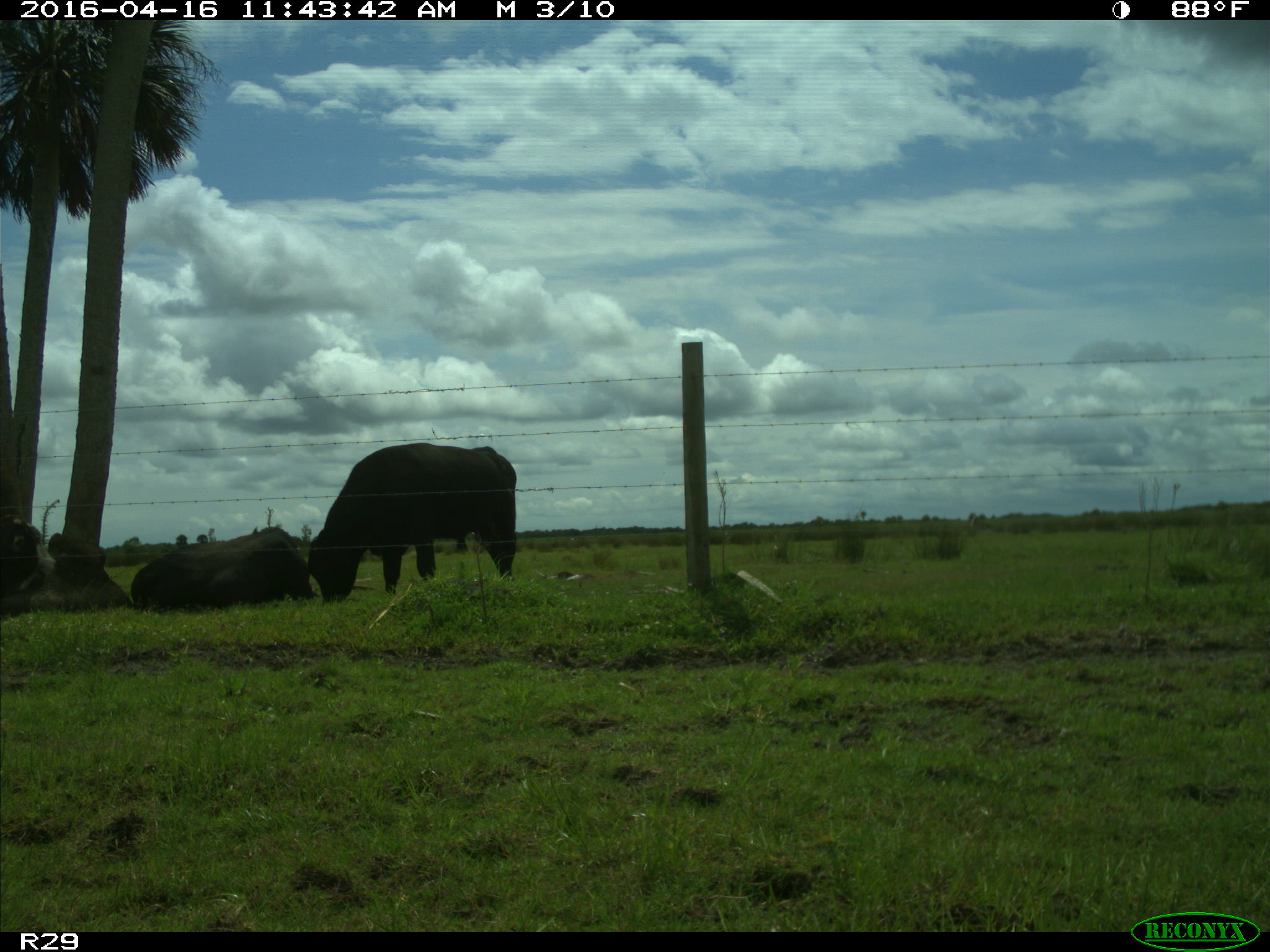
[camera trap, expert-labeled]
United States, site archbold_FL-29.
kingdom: Animalia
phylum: Chordata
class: Mammalia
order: Artiodactyla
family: Bovidae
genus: Bos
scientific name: Bos taurus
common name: domestic cow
Bos taurus (domestic cow).